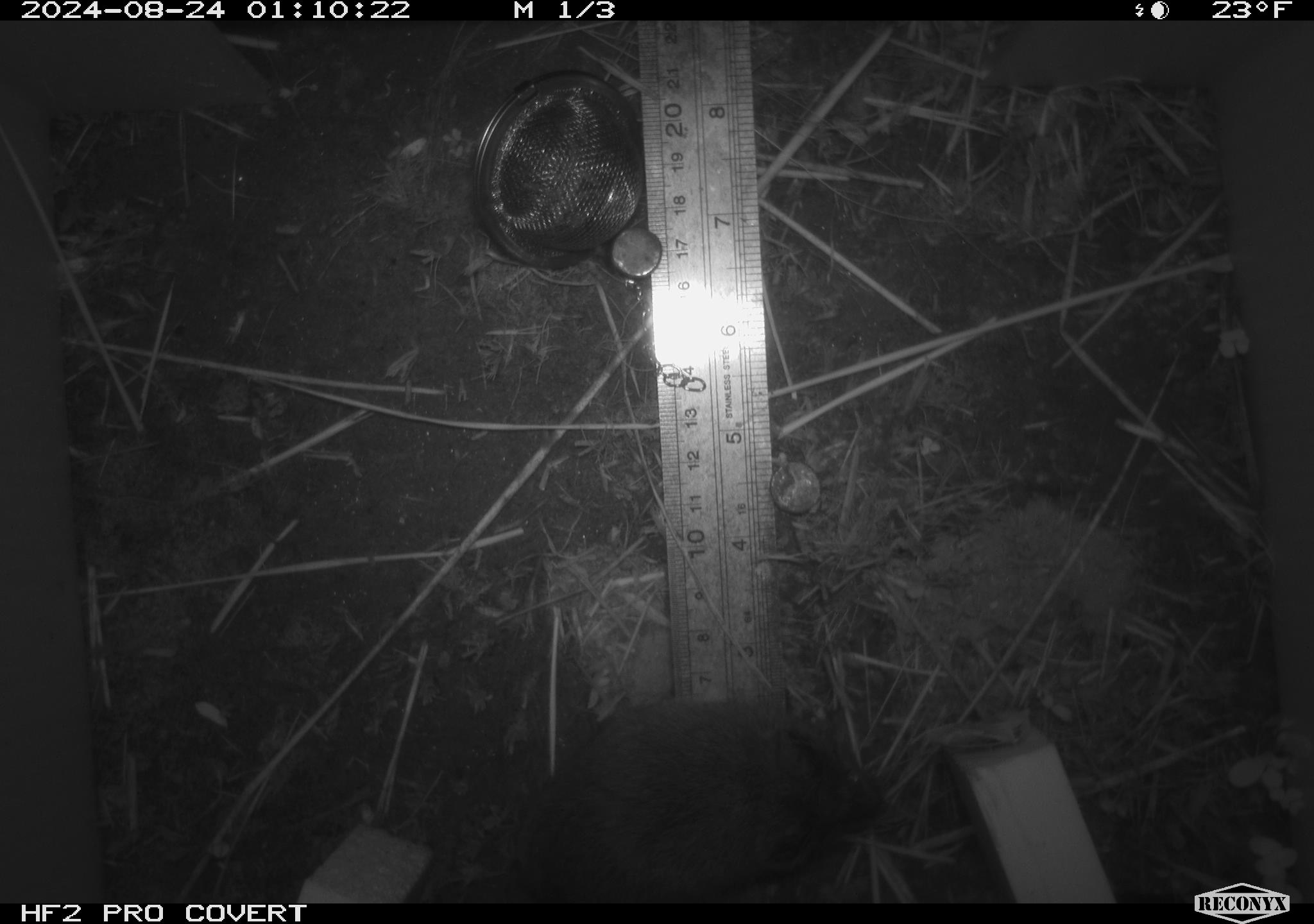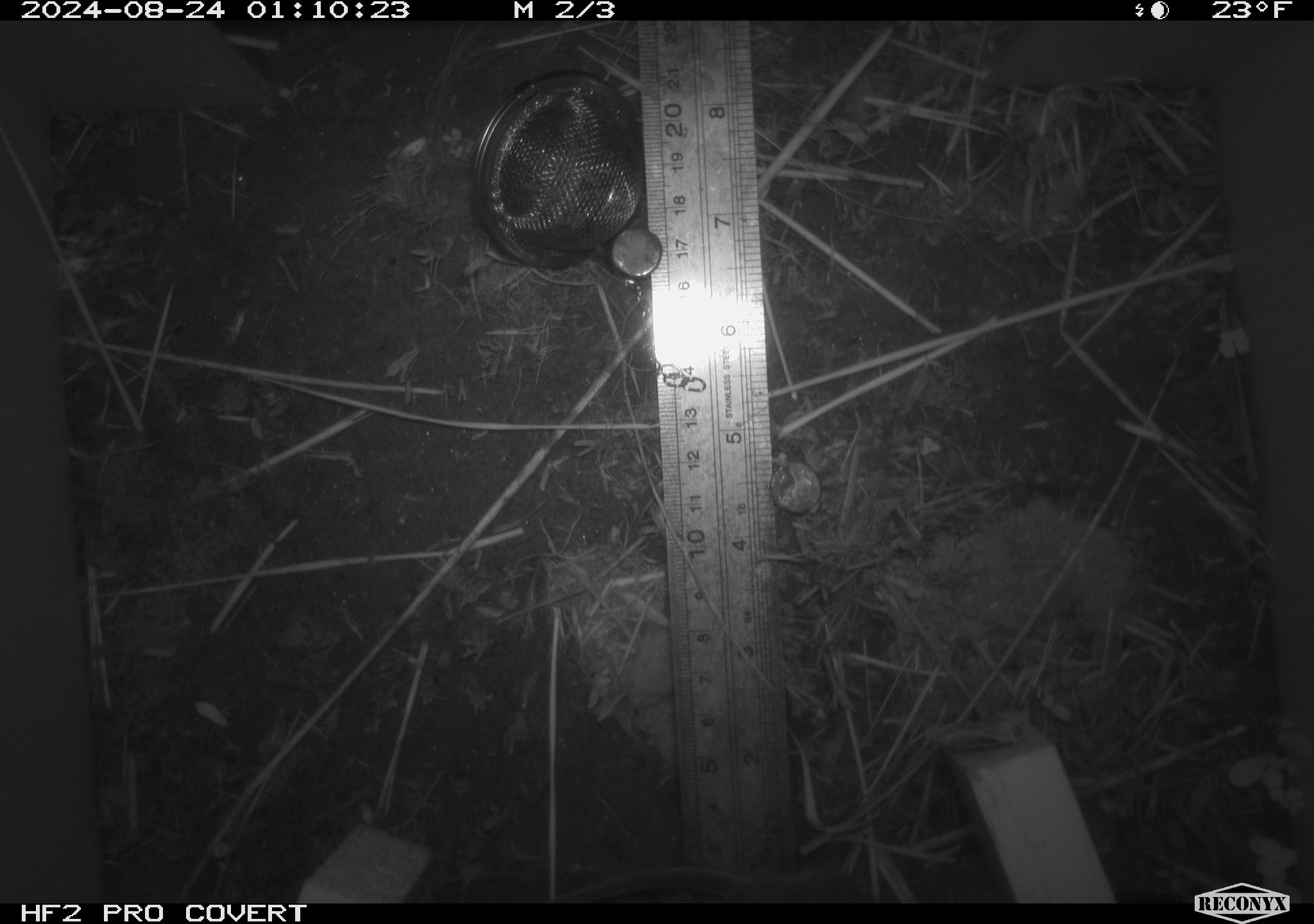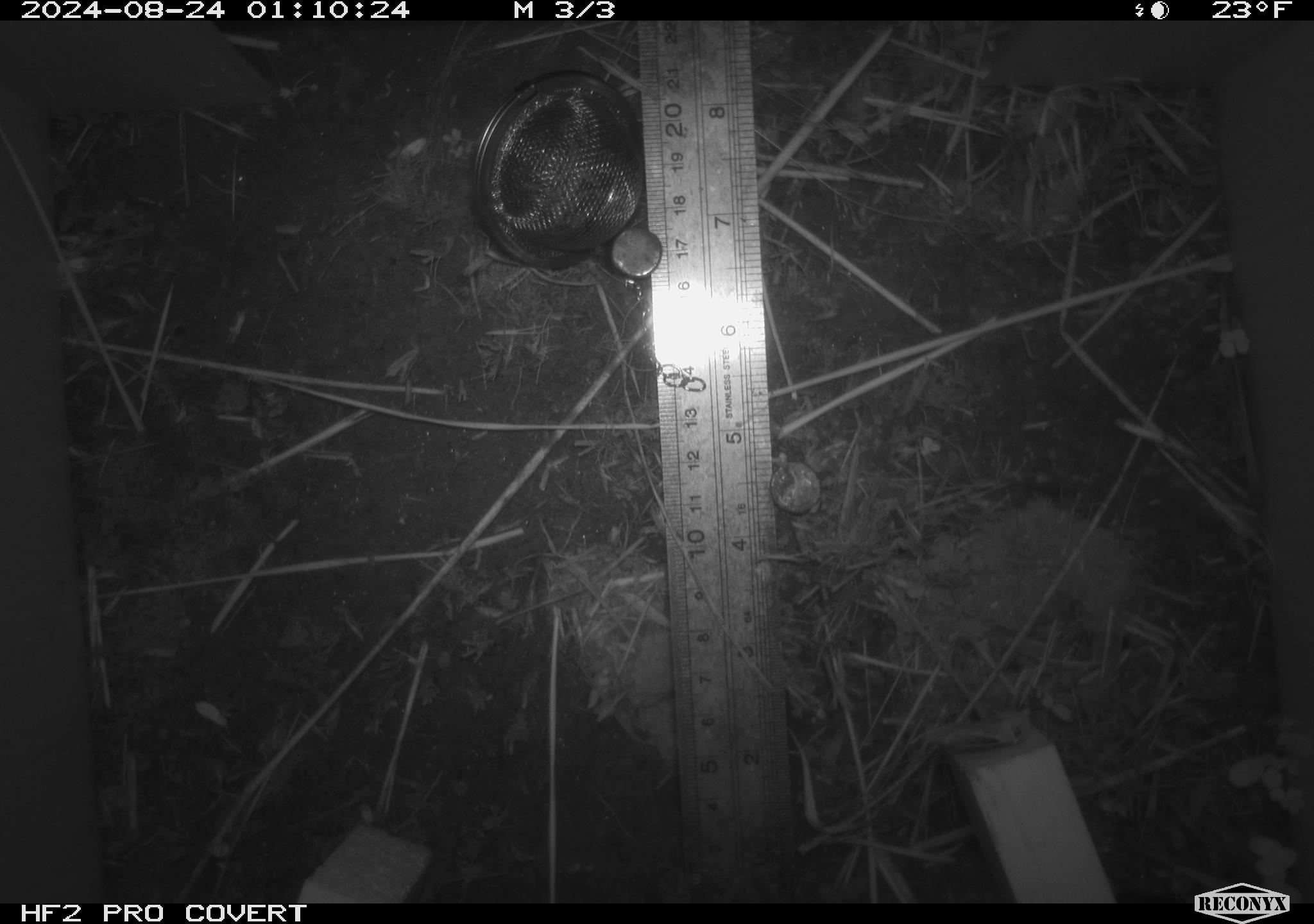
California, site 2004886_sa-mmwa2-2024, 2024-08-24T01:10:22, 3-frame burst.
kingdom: Animalia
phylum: Chordata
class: Mammalia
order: Rodentia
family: Cricetidae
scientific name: Arvicolinae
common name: voles, lemmings, and muskrats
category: arvicolinae subfamily